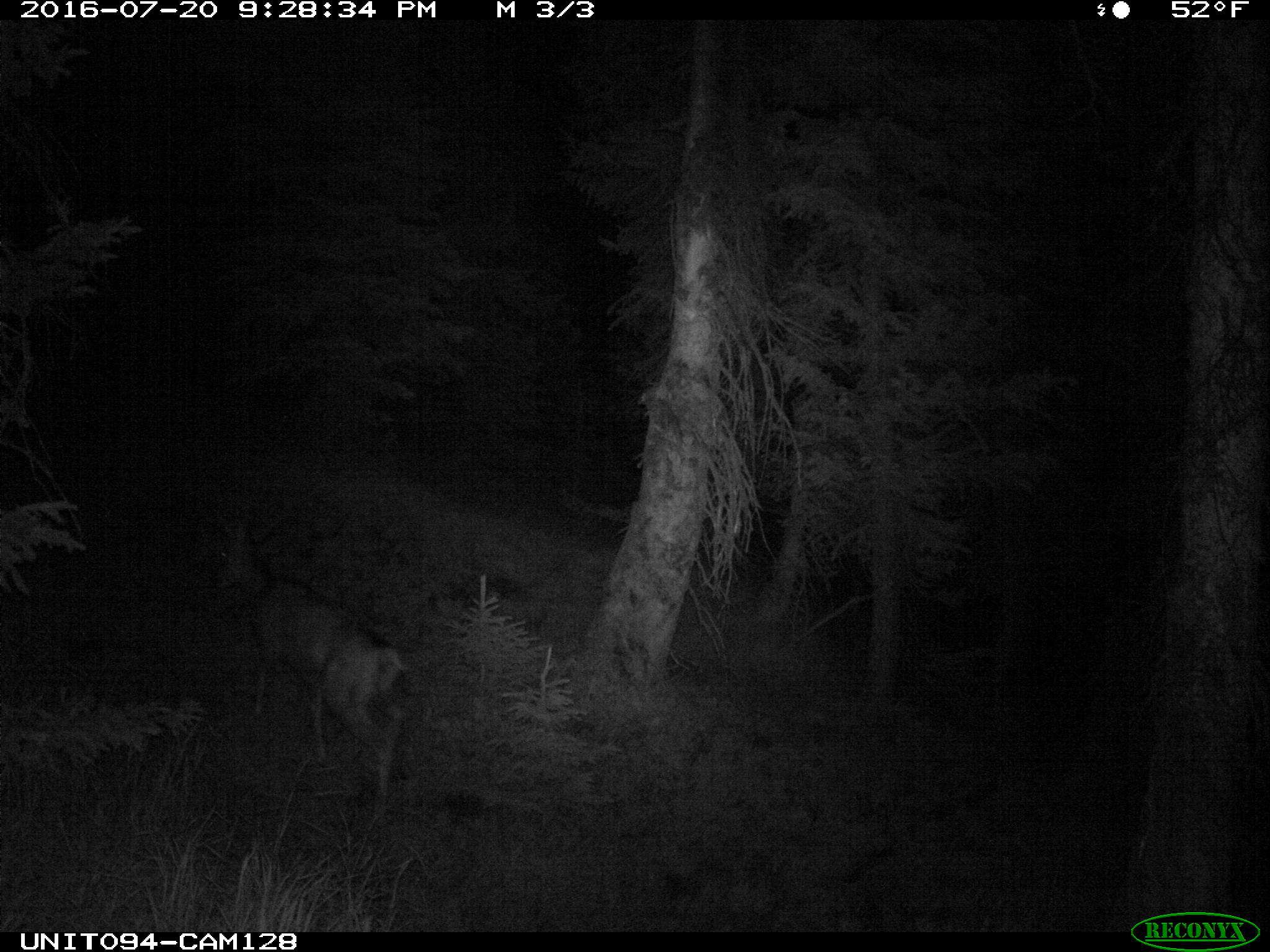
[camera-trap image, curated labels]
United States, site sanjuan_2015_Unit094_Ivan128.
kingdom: Animalia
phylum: Chordata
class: Mammalia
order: Artiodactyla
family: Cervidae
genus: Odocoileus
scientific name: Odocoileus hemionus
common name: mule deer